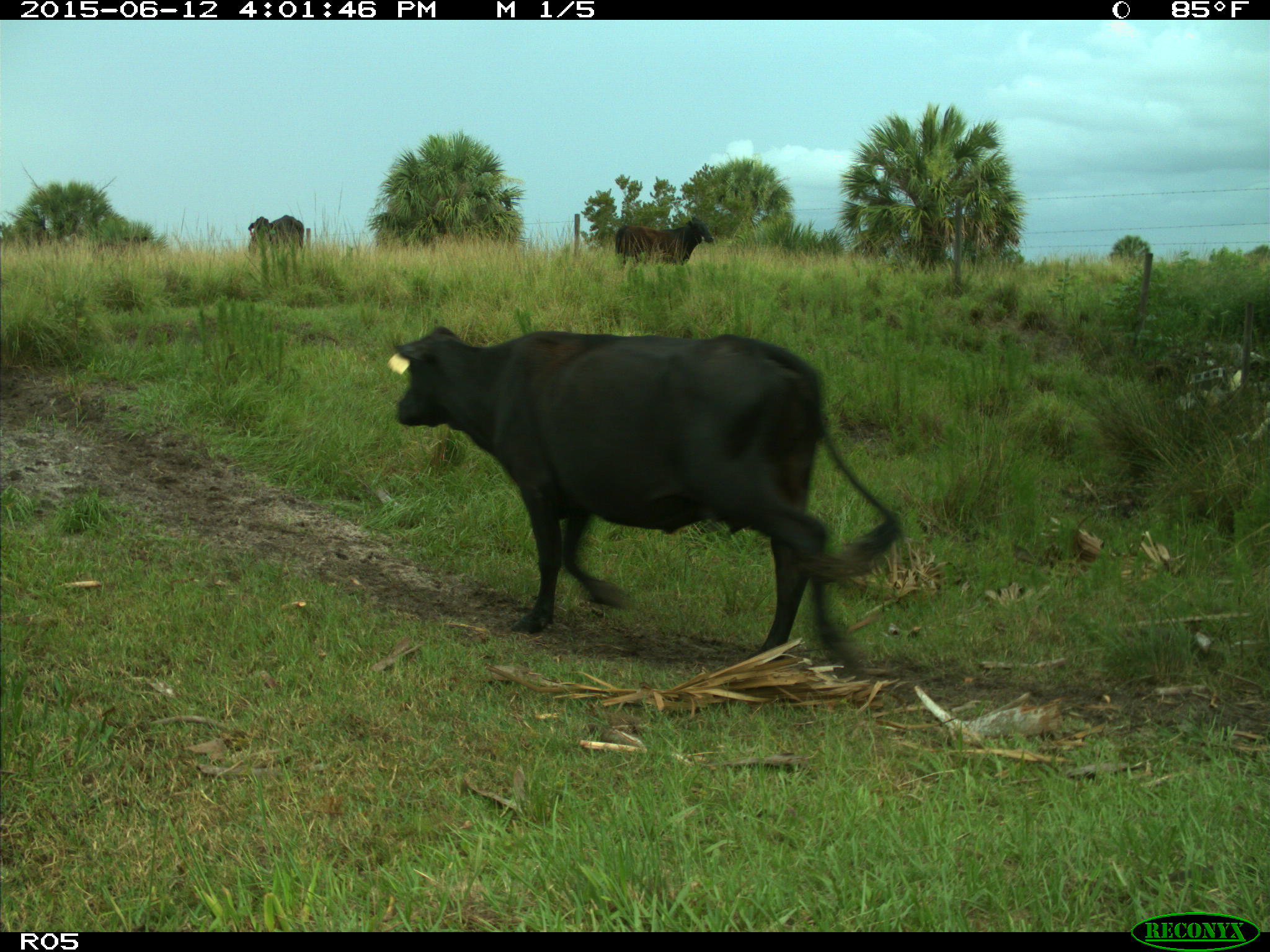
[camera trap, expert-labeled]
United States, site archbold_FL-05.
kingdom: Animalia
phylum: Chordata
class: Mammalia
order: Artiodactyla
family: Bovidae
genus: Bos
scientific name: Bos taurus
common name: domestic cow